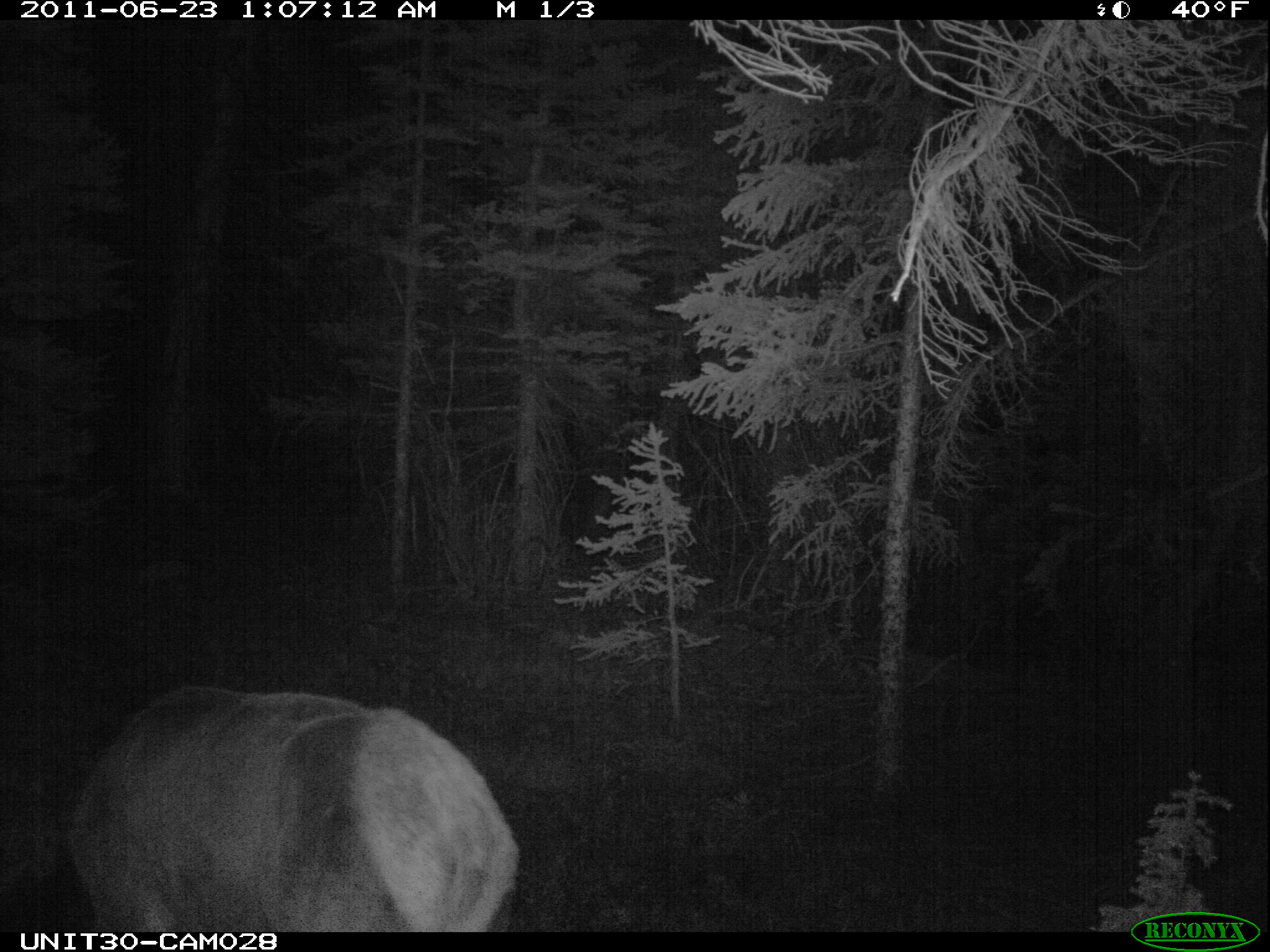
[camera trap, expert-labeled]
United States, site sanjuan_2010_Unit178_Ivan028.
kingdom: Animalia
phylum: Chordata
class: Mammalia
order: Artiodactyla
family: Cervidae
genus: Cervus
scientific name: Cervus elaphus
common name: red deer